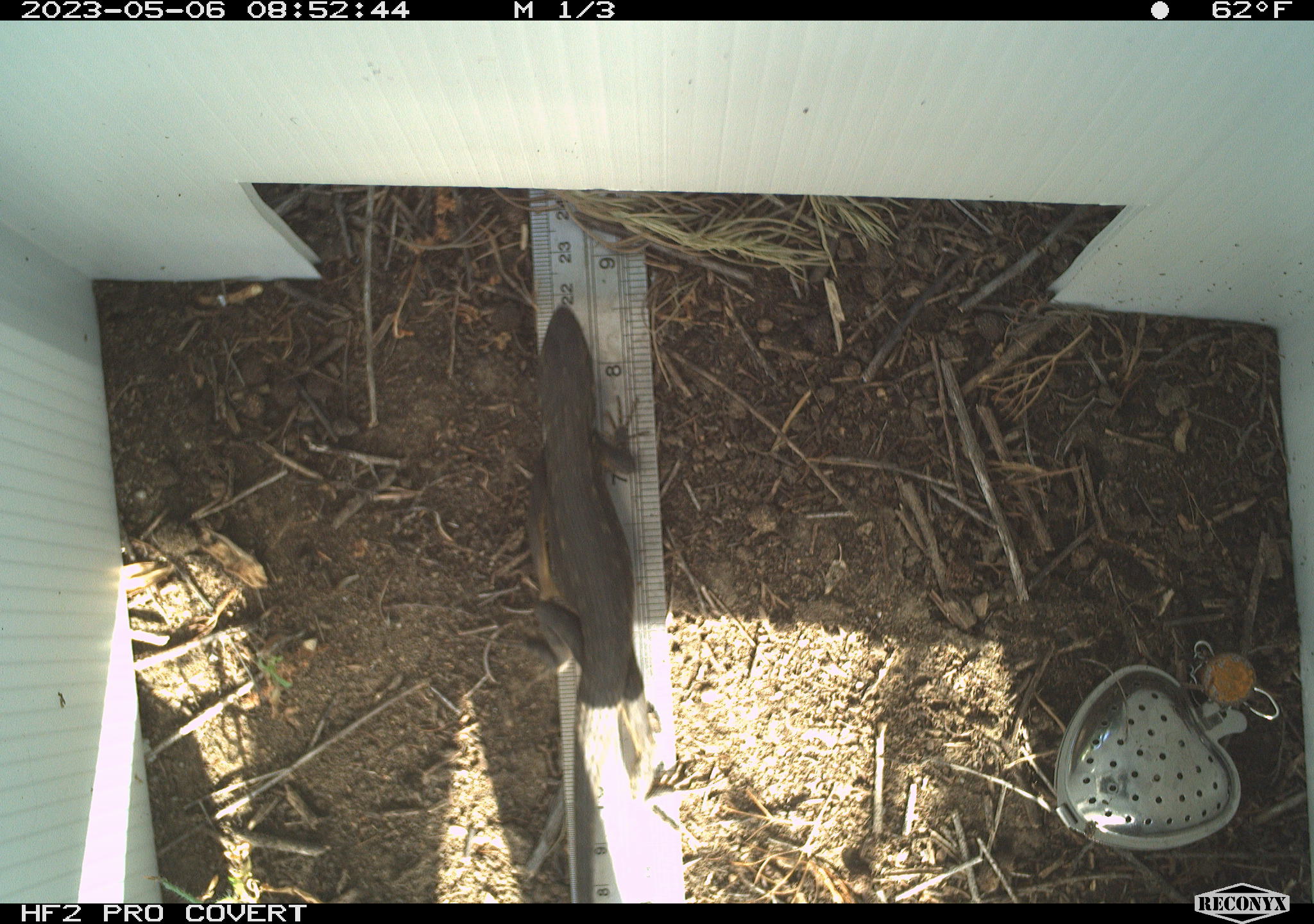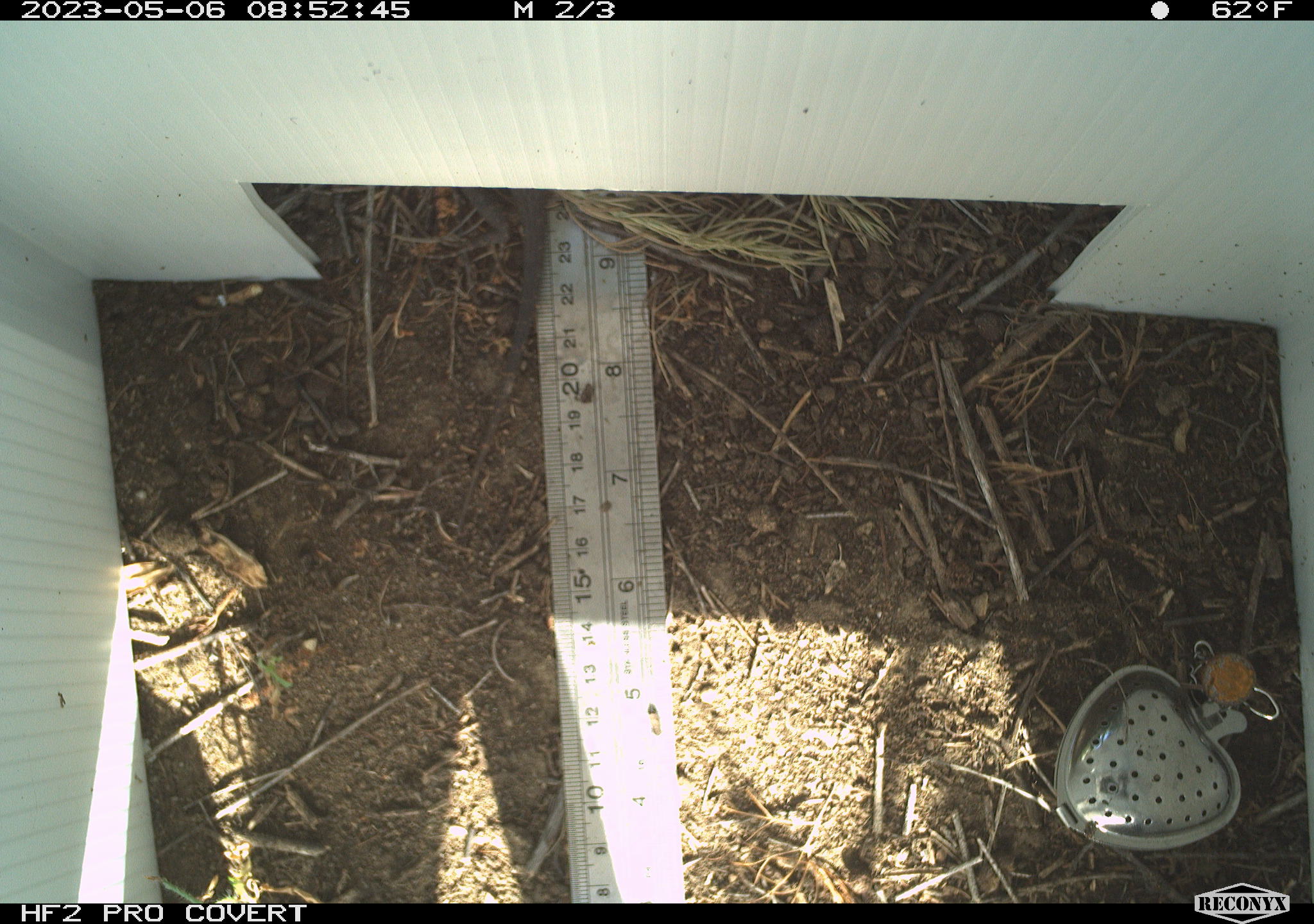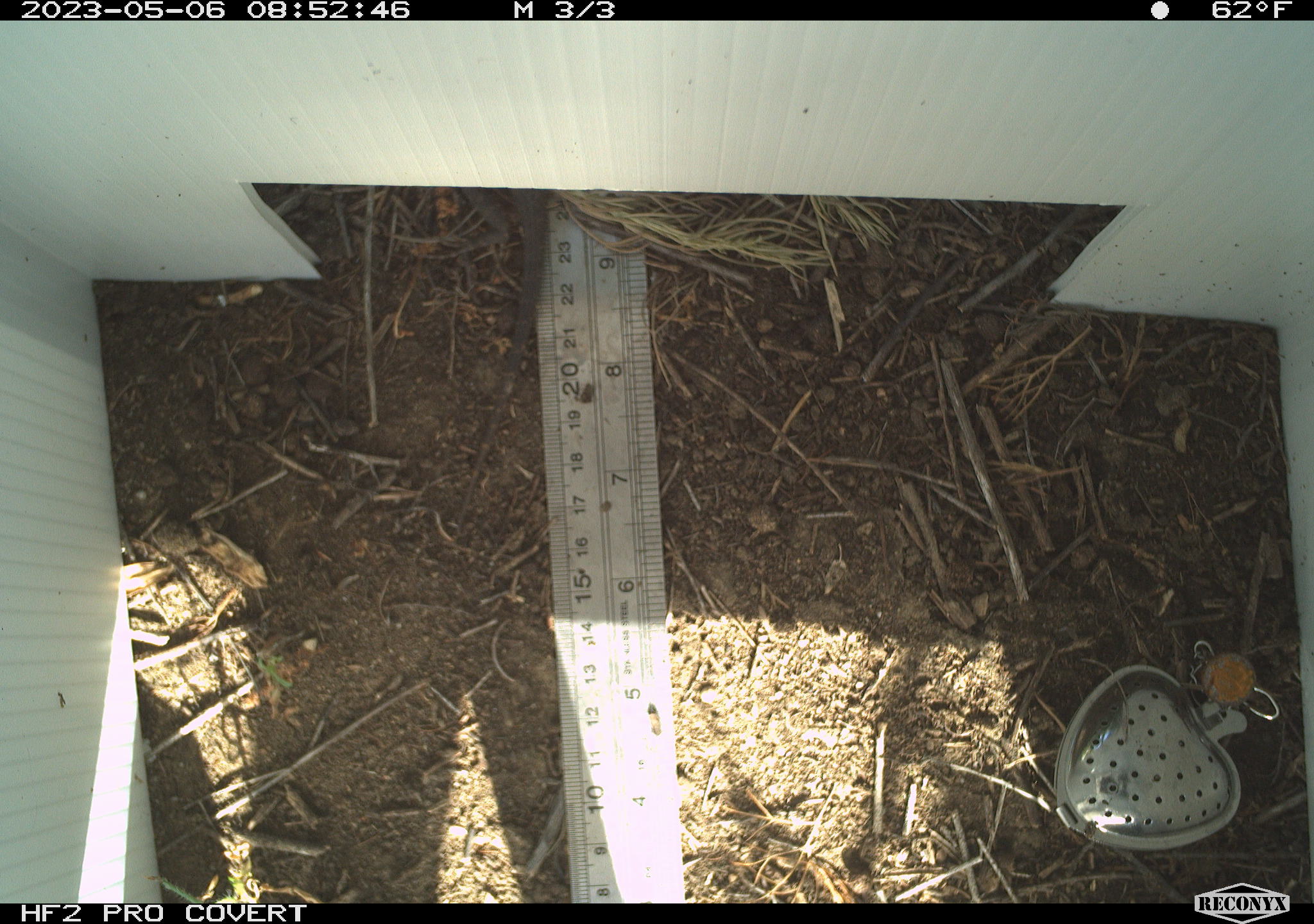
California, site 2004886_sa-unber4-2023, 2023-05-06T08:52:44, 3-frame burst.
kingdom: Animalia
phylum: Chordata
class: Reptilia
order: Squamata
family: Phrynosomatidae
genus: Sceloporus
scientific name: Sceloporus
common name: spiny lizards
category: sceloporus species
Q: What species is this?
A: Sceloporus species (spiny lizards) (Sceloporus).